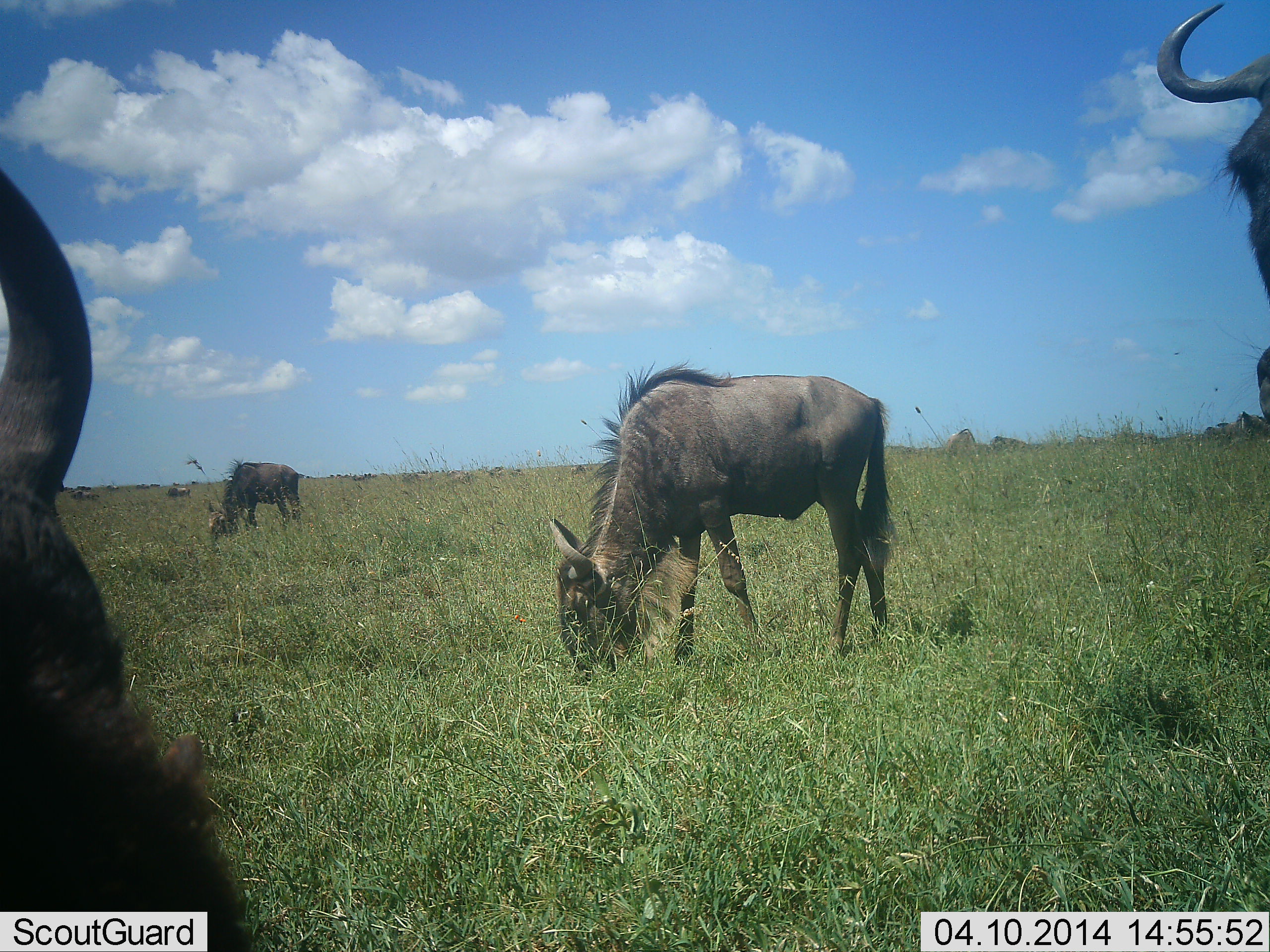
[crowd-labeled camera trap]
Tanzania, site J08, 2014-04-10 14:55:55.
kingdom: Animalia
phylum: Chordata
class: Mammalia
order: Artiodactyla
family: Bovidae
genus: Connochaetes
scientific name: Connochaetes taurinus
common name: blue wildebeest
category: wildebeest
Wildebeest (blue wildebeest) (Connochaetes taurinus), count 8. Behavior (volunteer vote fractions): standing 40%, resting 0%, moving 0%, interacting 0%. Young present (vote fraction): 10%. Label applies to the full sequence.